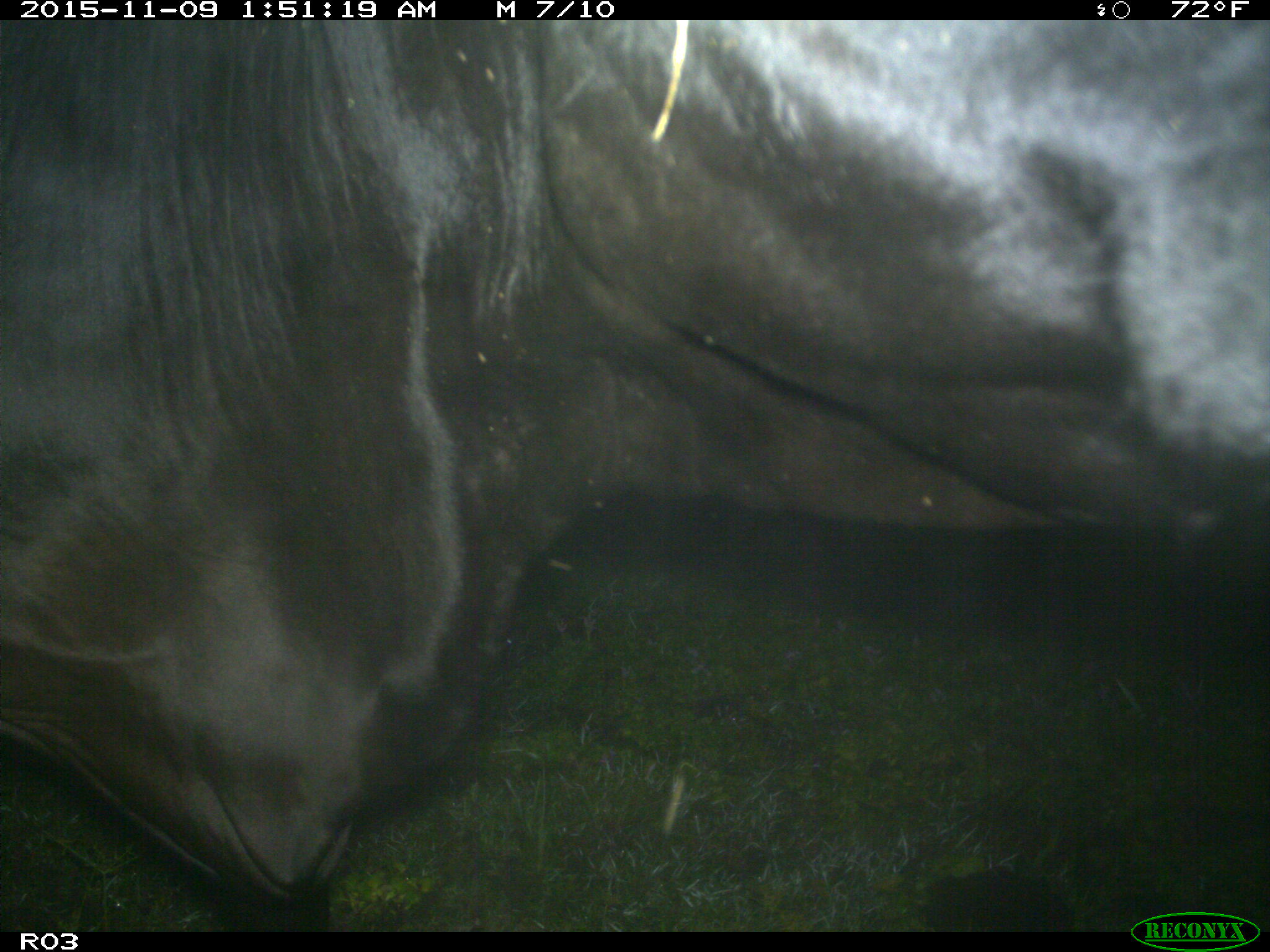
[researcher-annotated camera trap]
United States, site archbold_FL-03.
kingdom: Animalia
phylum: Chordata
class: Mammalia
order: Artiodactyla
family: Bovidae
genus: Bos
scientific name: Bos taurus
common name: domestic cow